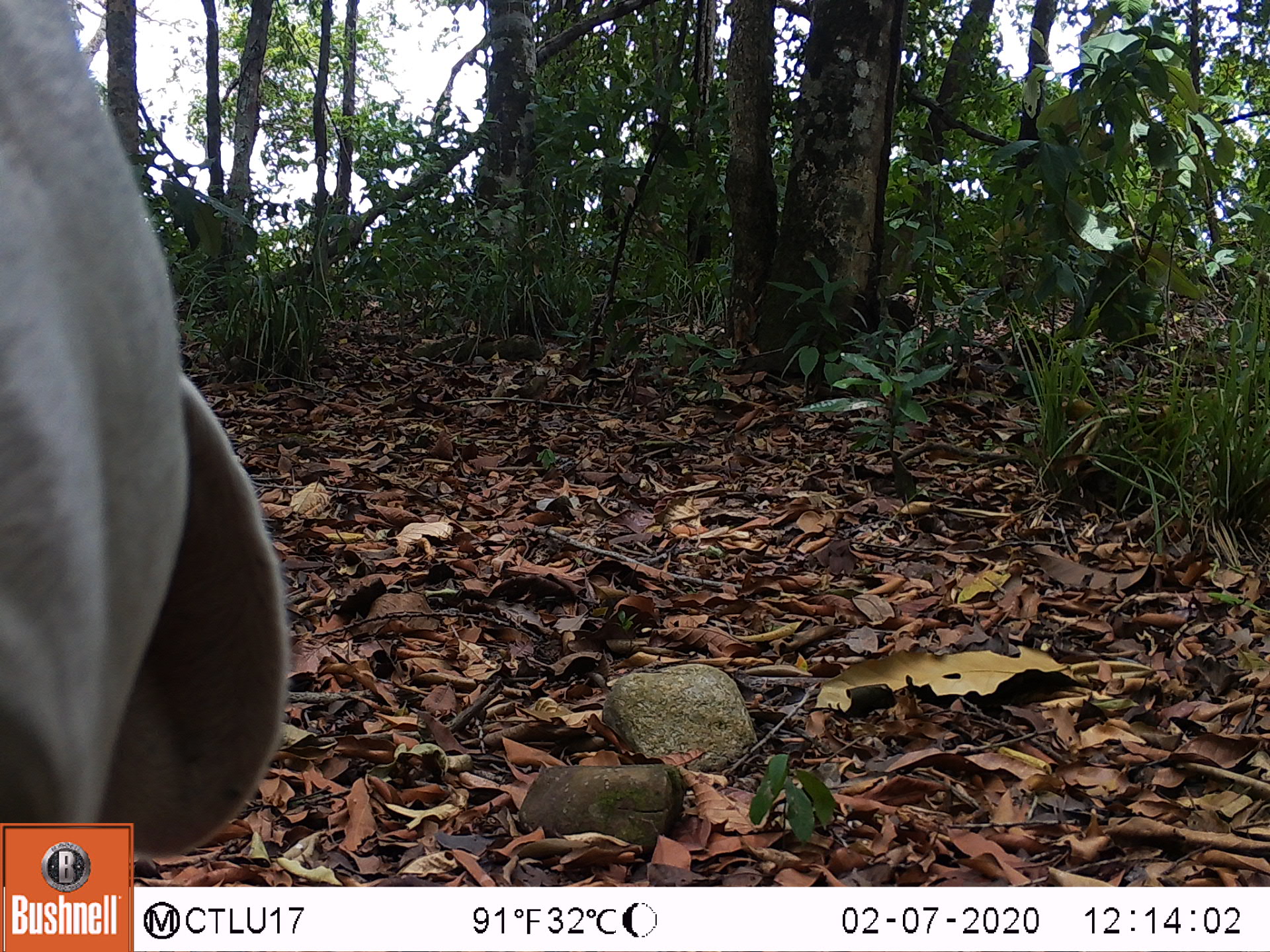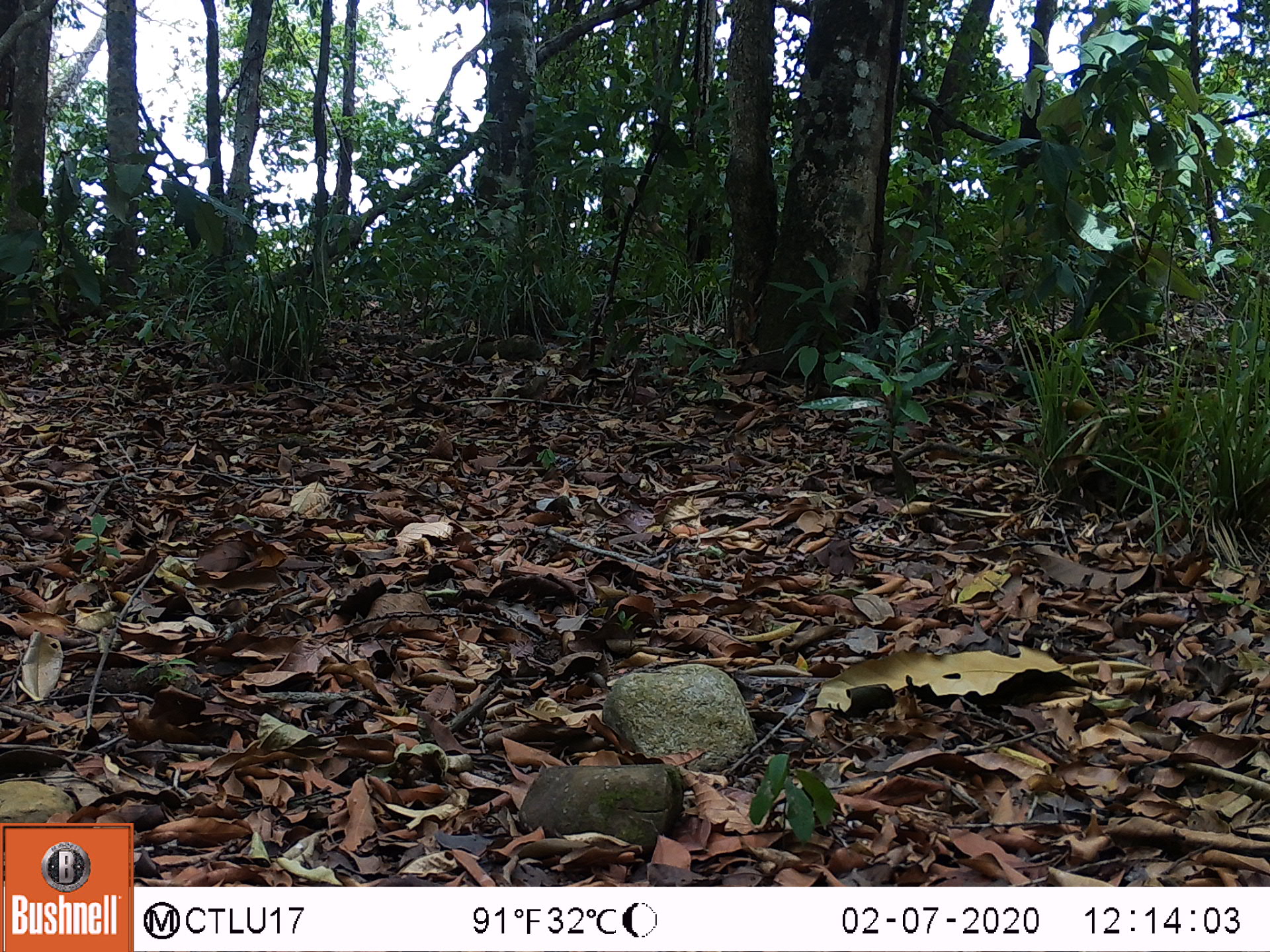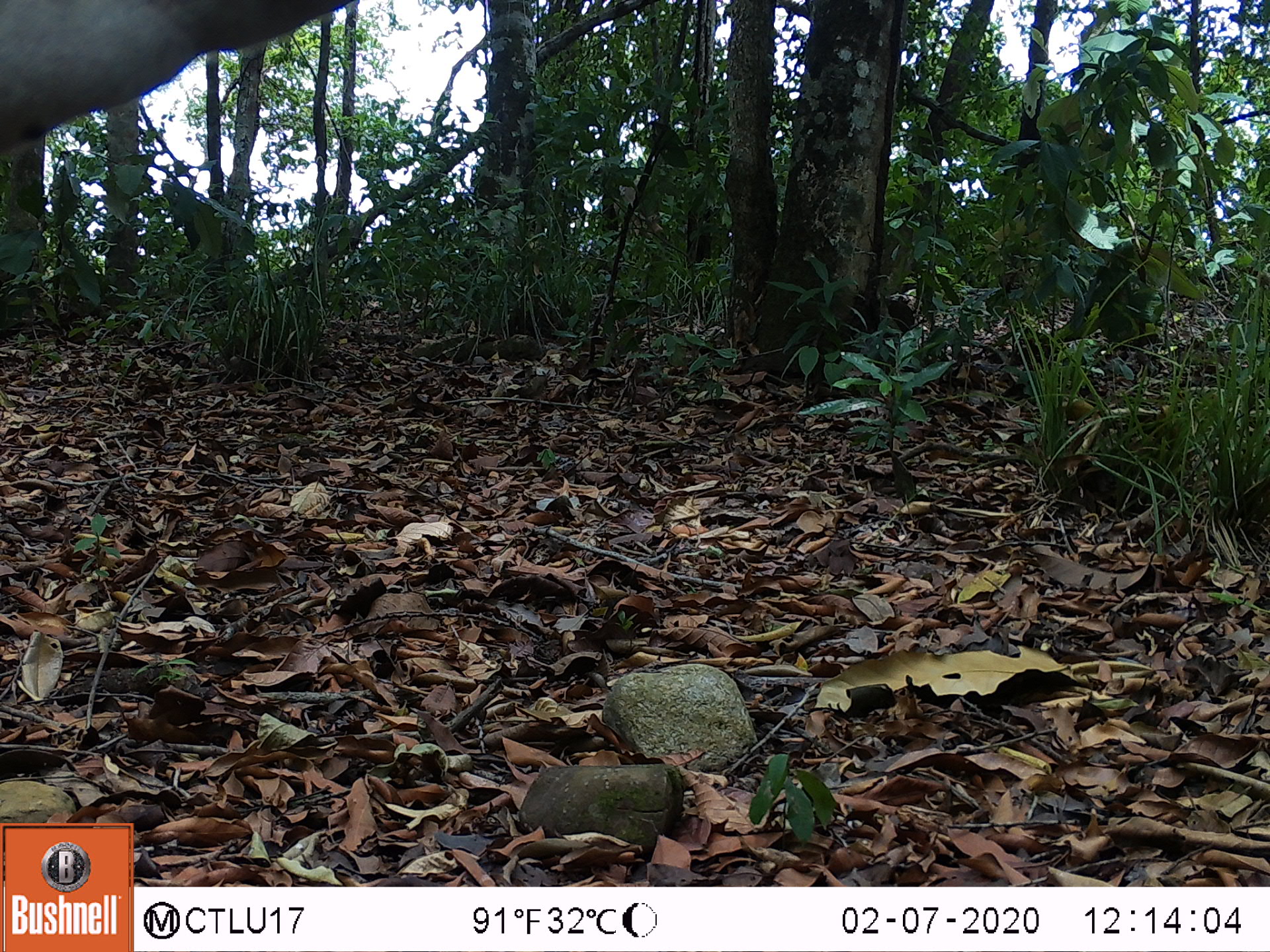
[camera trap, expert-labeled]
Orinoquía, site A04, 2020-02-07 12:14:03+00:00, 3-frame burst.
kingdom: Animalia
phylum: Chordata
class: Mammalia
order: Artiodactyla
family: Bovidae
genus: Bos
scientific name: Bos taurus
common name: cow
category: cattle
Cattle (cow) (Bos taurus).